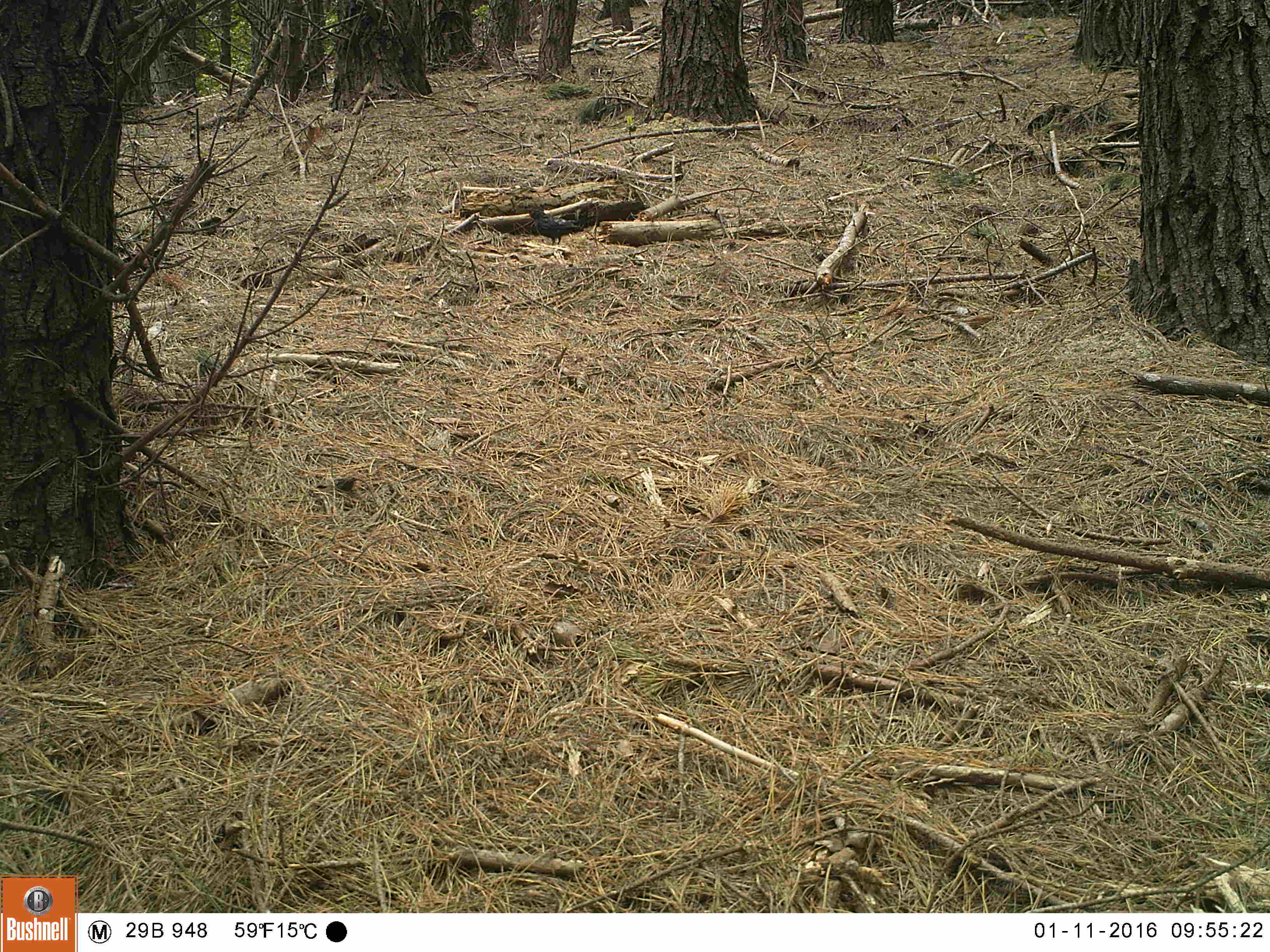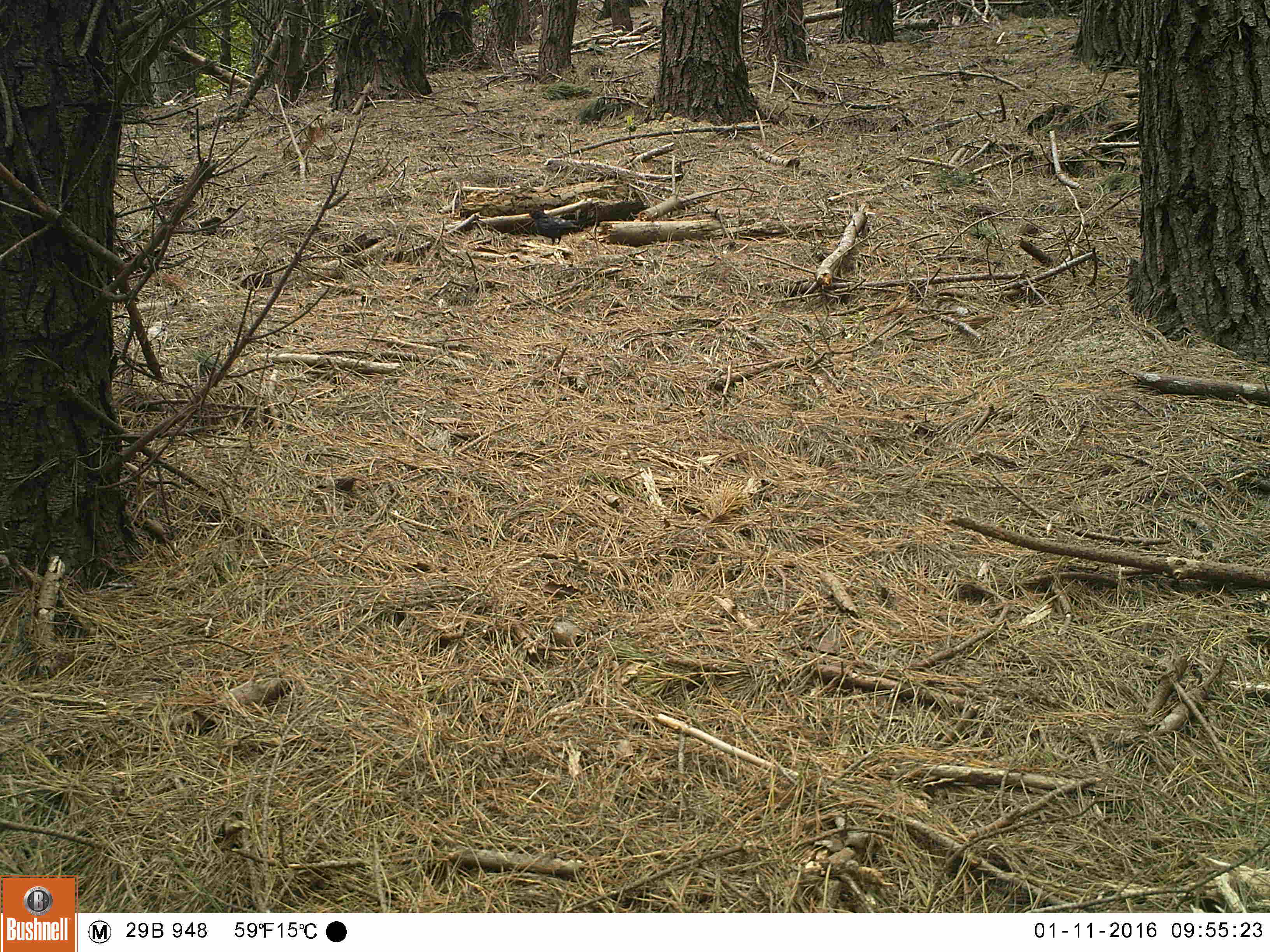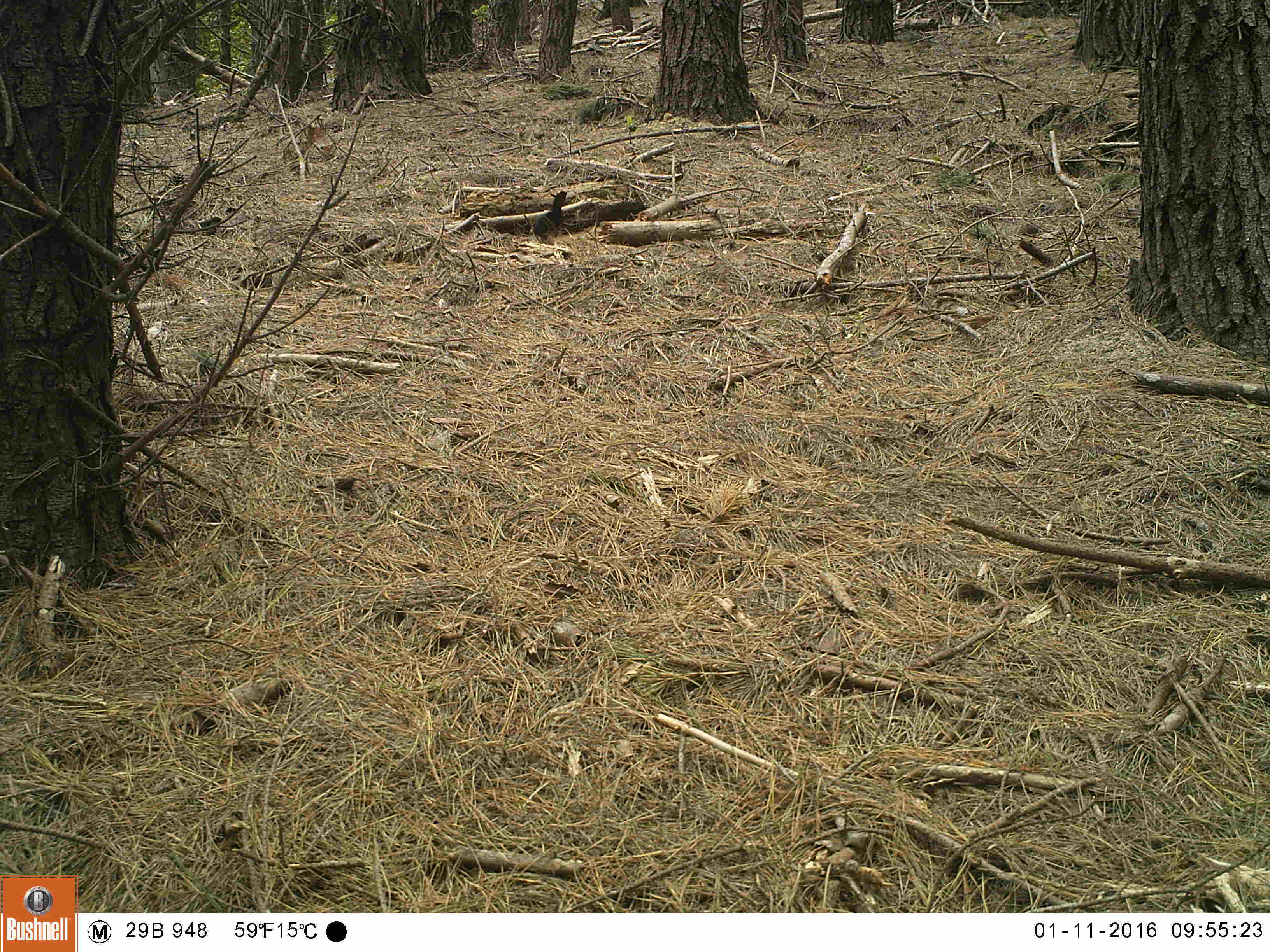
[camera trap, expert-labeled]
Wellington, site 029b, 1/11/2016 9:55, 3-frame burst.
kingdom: Animalia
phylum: Chordata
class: Aves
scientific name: Aves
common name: bird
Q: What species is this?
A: Bird (Aves).